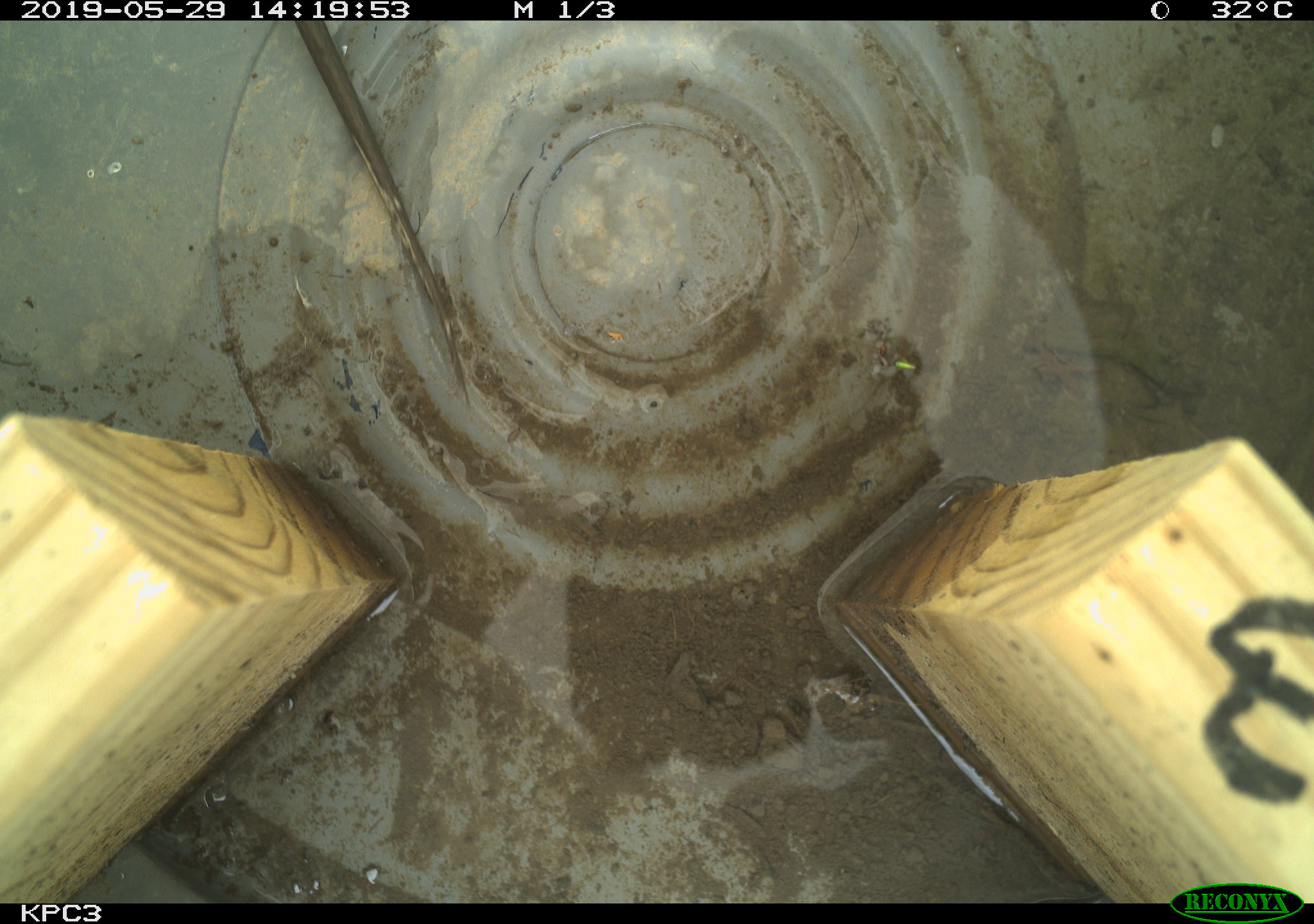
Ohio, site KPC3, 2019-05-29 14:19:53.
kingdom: Animalia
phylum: Chordata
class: Reptilia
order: Squamata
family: Colubridae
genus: Thamnophis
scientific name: Thamnophis sirtalis sirtalis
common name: eastern gartersnake